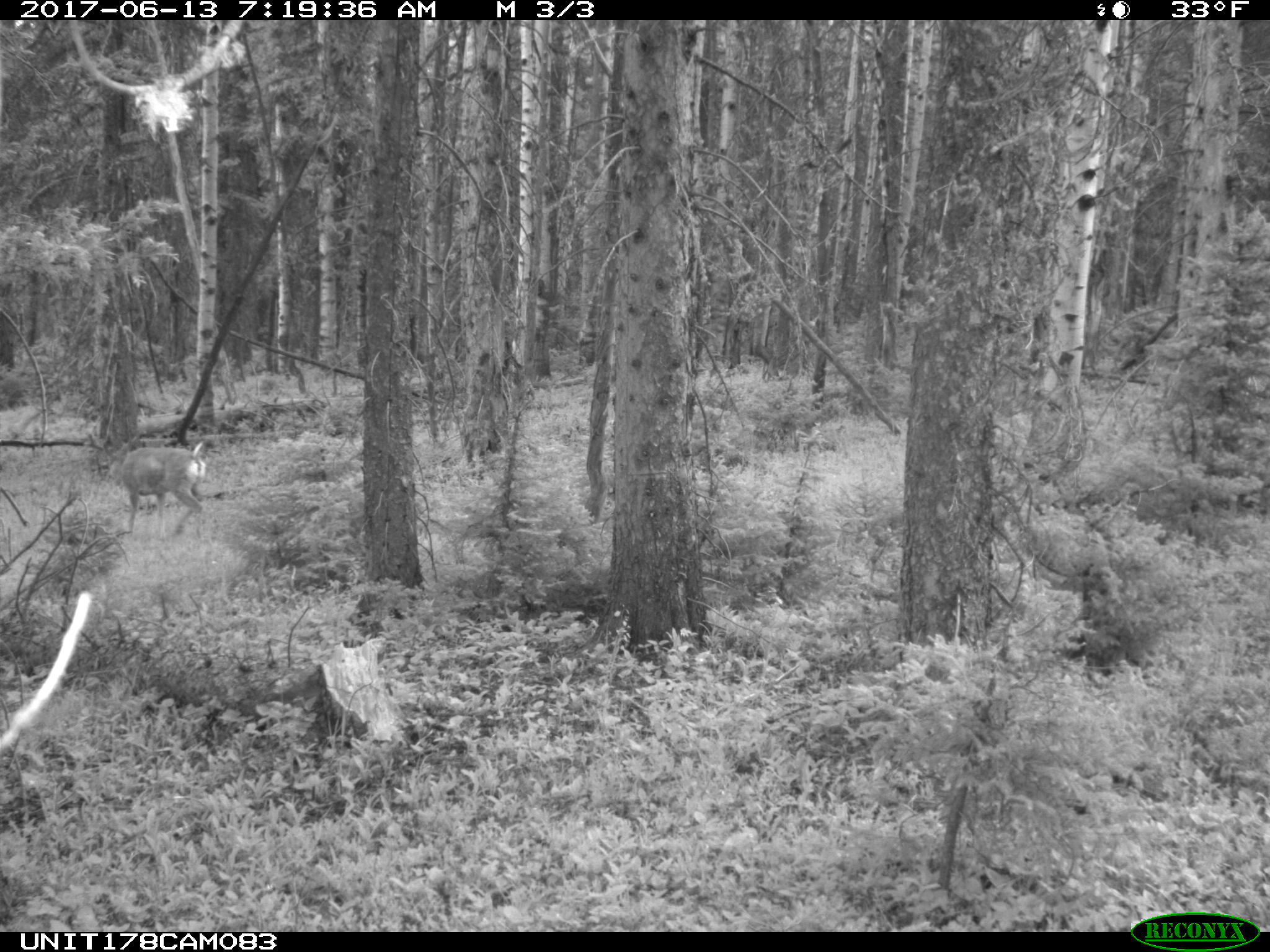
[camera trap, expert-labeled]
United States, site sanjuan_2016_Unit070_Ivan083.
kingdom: Animalia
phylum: Chordata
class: Mammalia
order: Artiodactyla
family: Cervidae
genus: Odocoileus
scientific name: Odocoileus hemionus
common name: mule deer